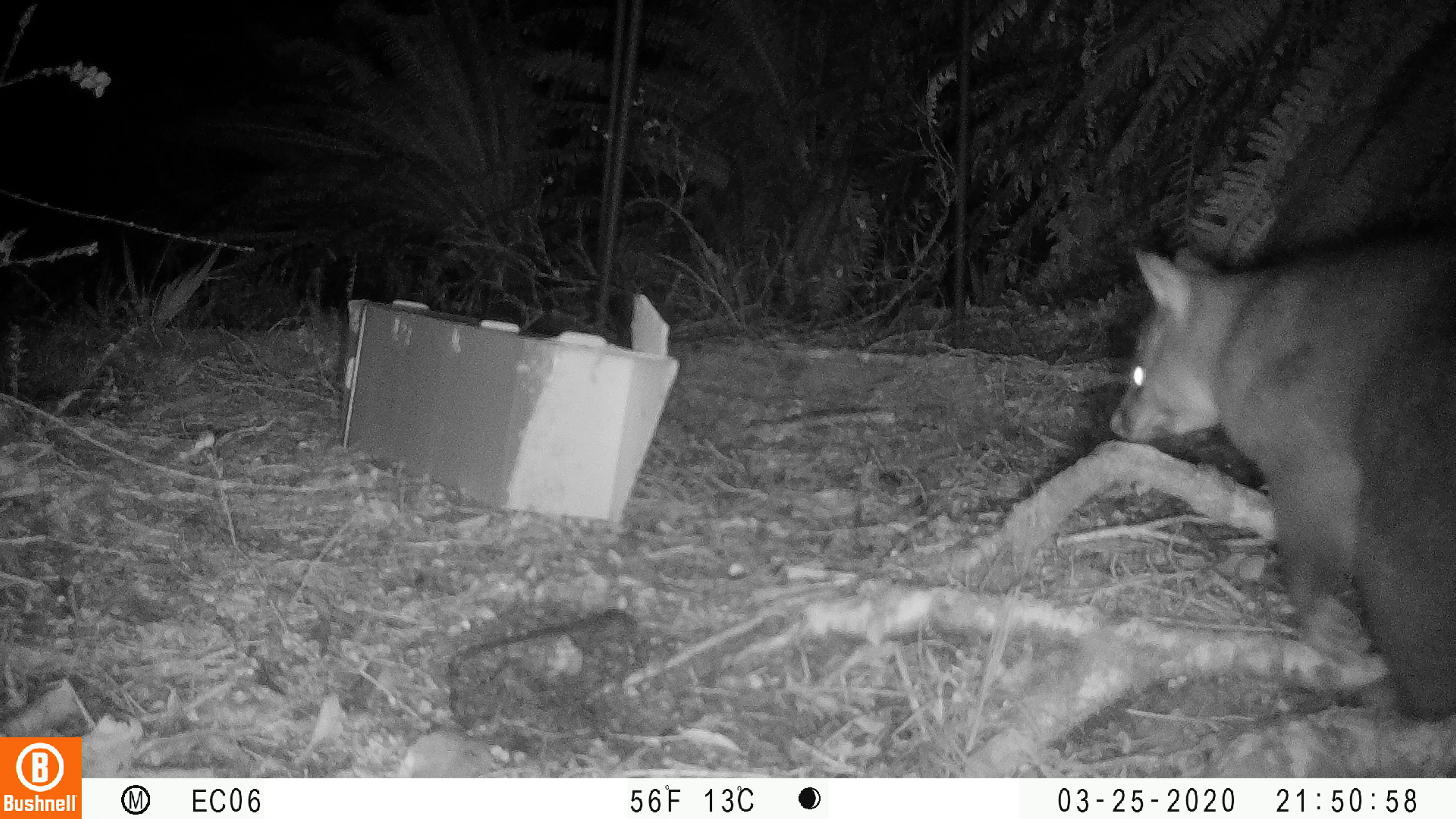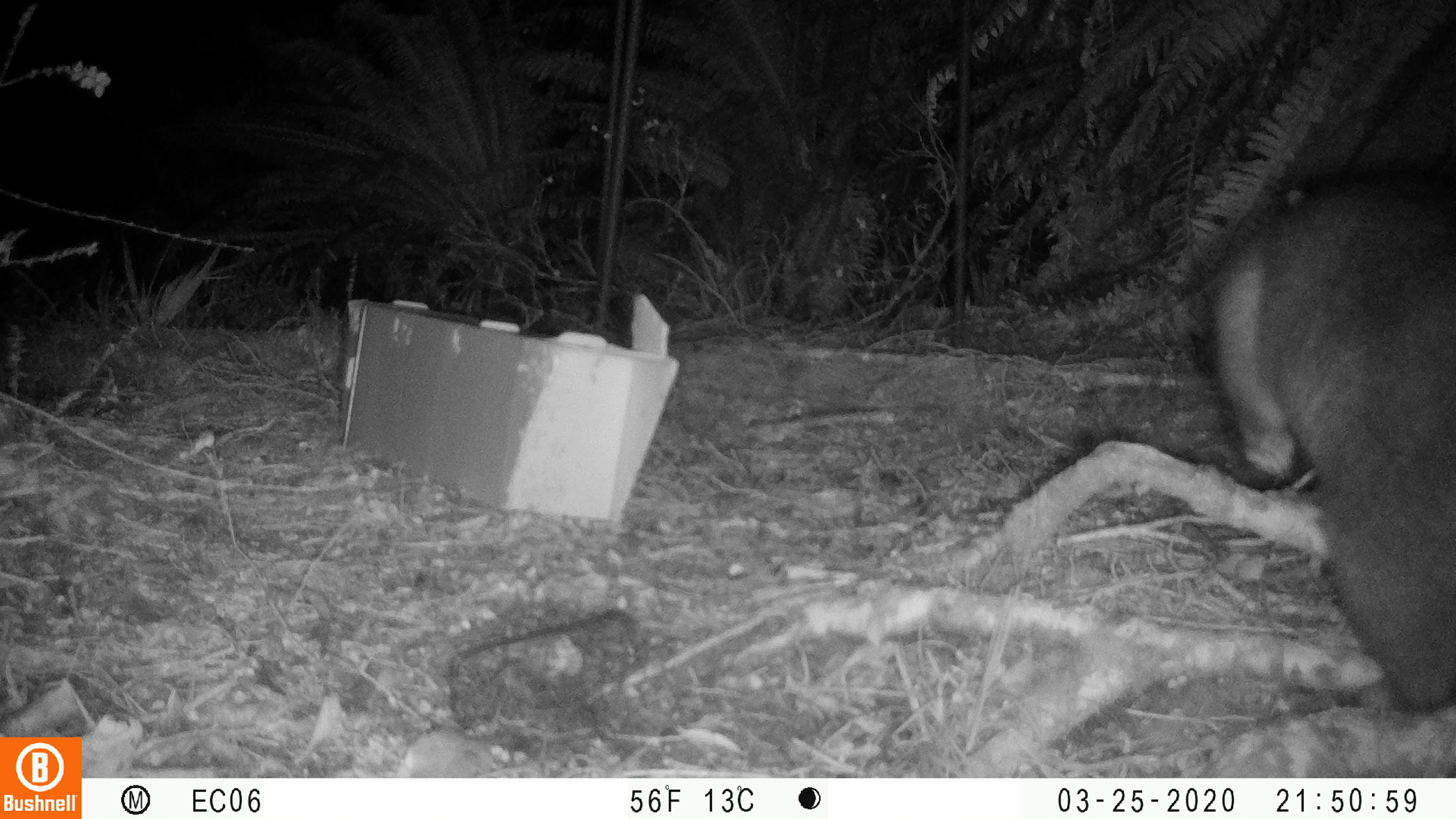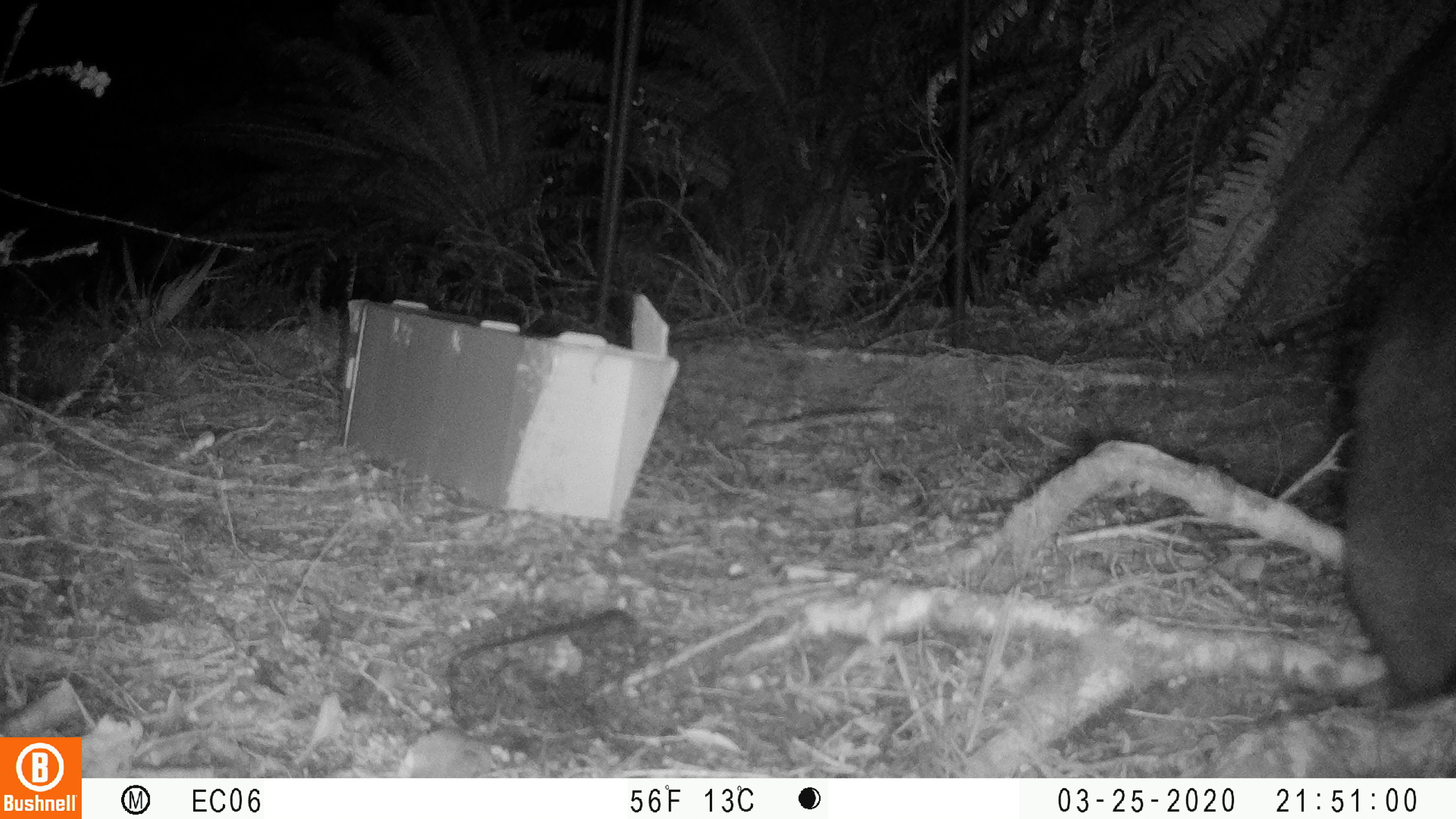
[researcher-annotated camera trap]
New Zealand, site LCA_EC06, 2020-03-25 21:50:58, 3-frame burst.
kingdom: Animalia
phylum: Chordata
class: Mammalia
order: Diprotodontia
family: Phalangeridae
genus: Trichosurus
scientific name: Trichosurus vulpecula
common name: common brushtail possum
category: possum